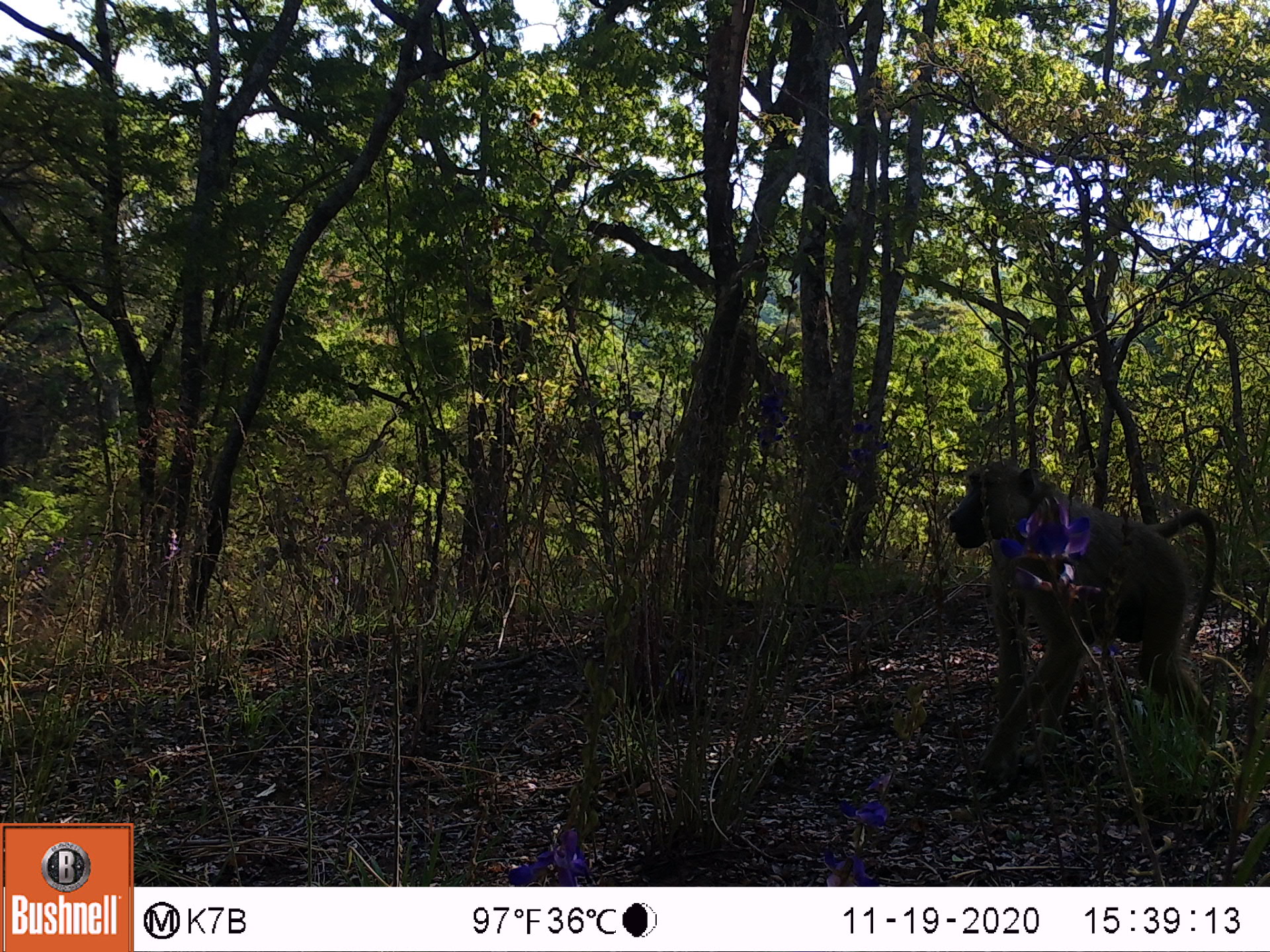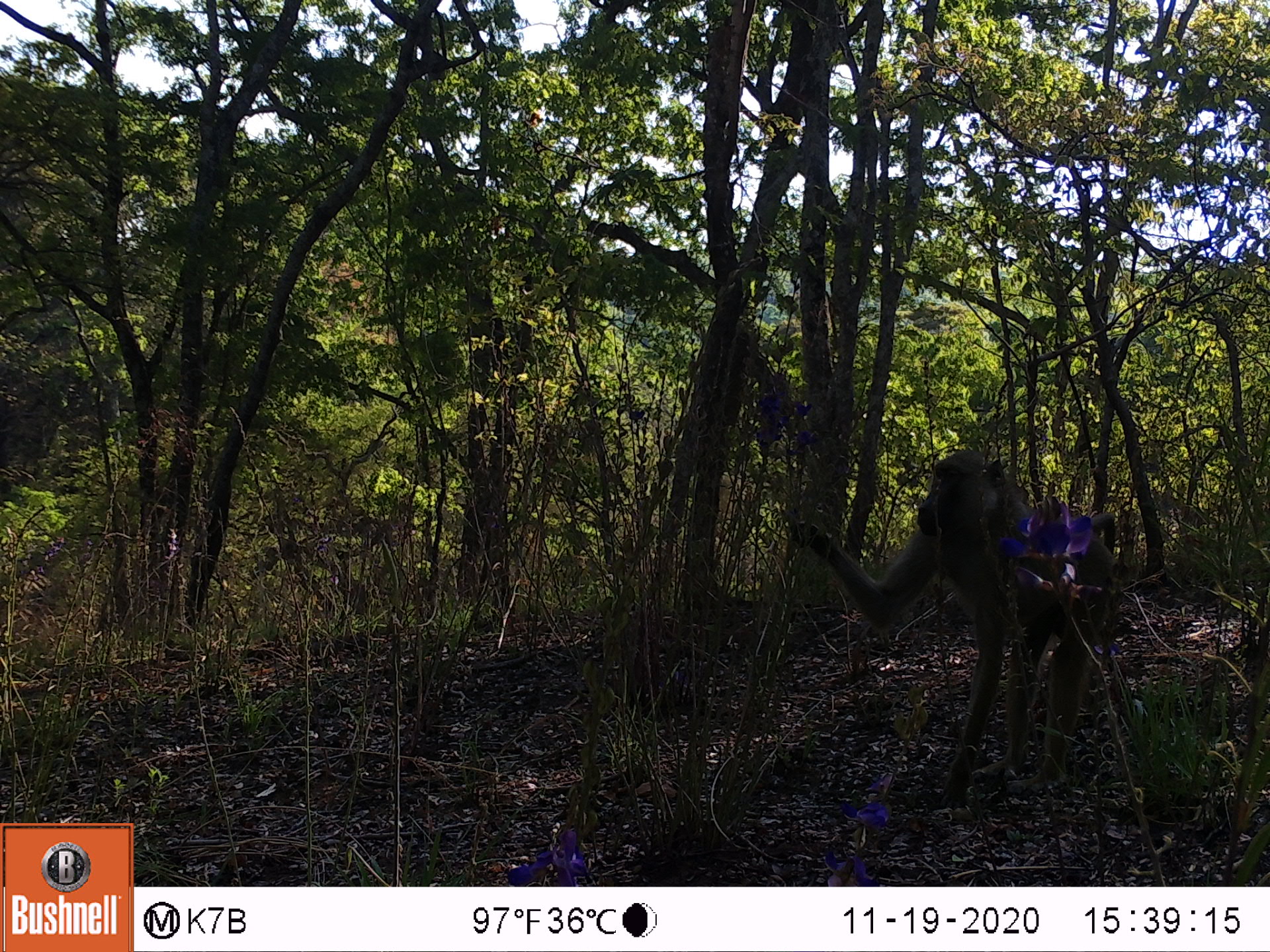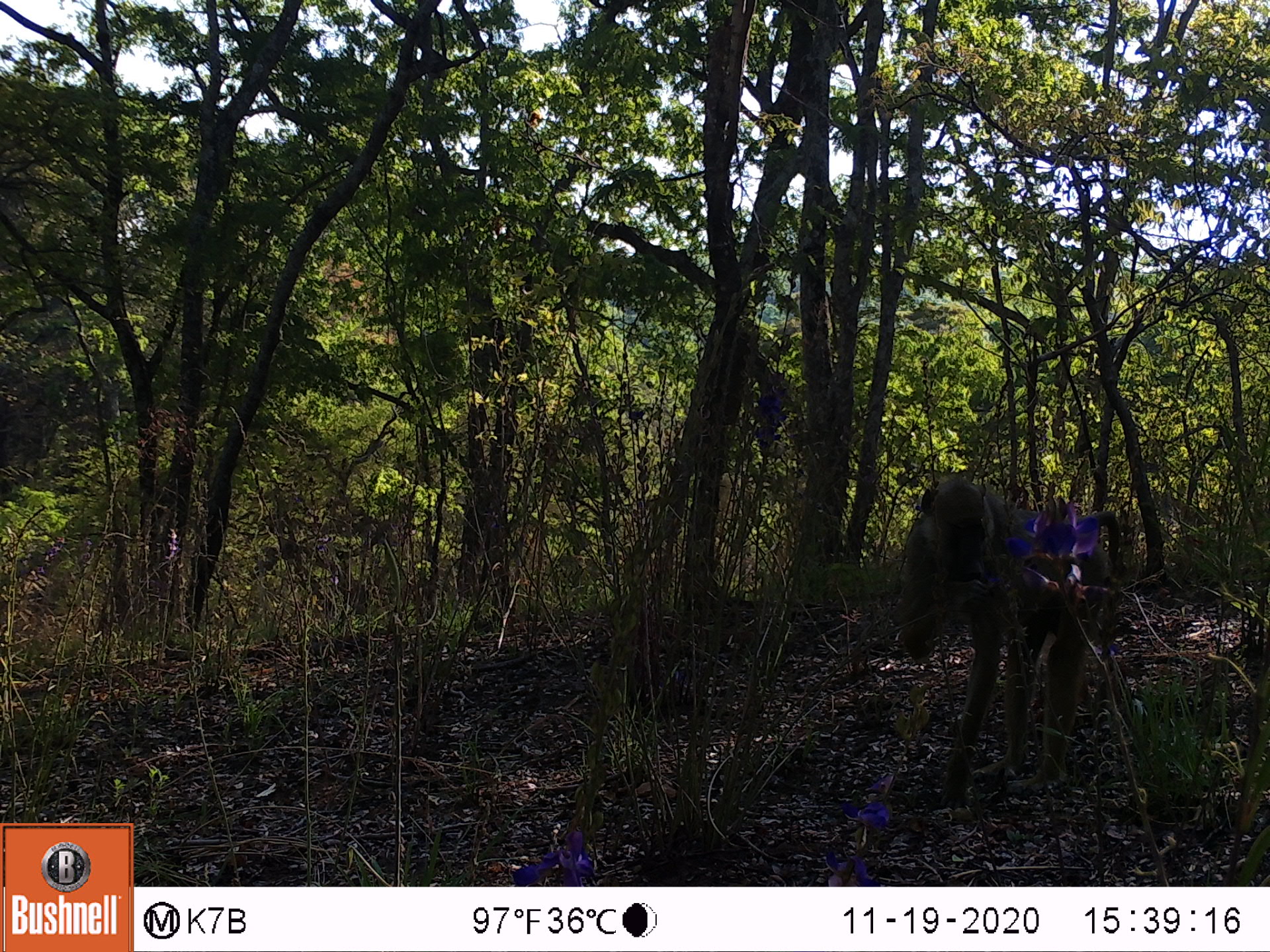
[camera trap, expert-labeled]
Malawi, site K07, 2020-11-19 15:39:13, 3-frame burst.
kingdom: Animalia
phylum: Chordata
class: Mammalia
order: Primates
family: Cercopithecidae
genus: Papio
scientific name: Papio cynocephalus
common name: yellow baboon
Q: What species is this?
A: Yellow baboon (Papio cynocephalus).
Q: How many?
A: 1.